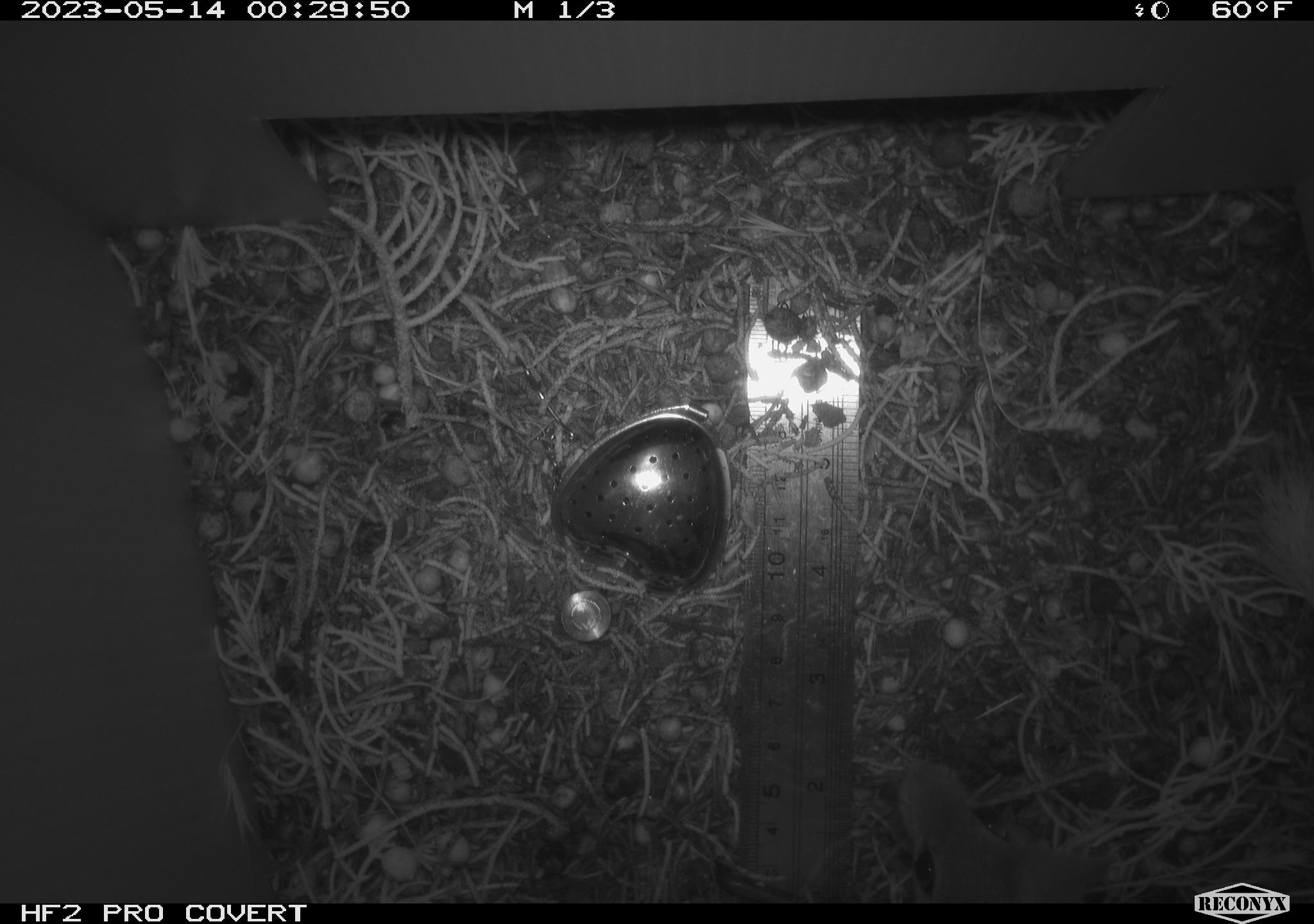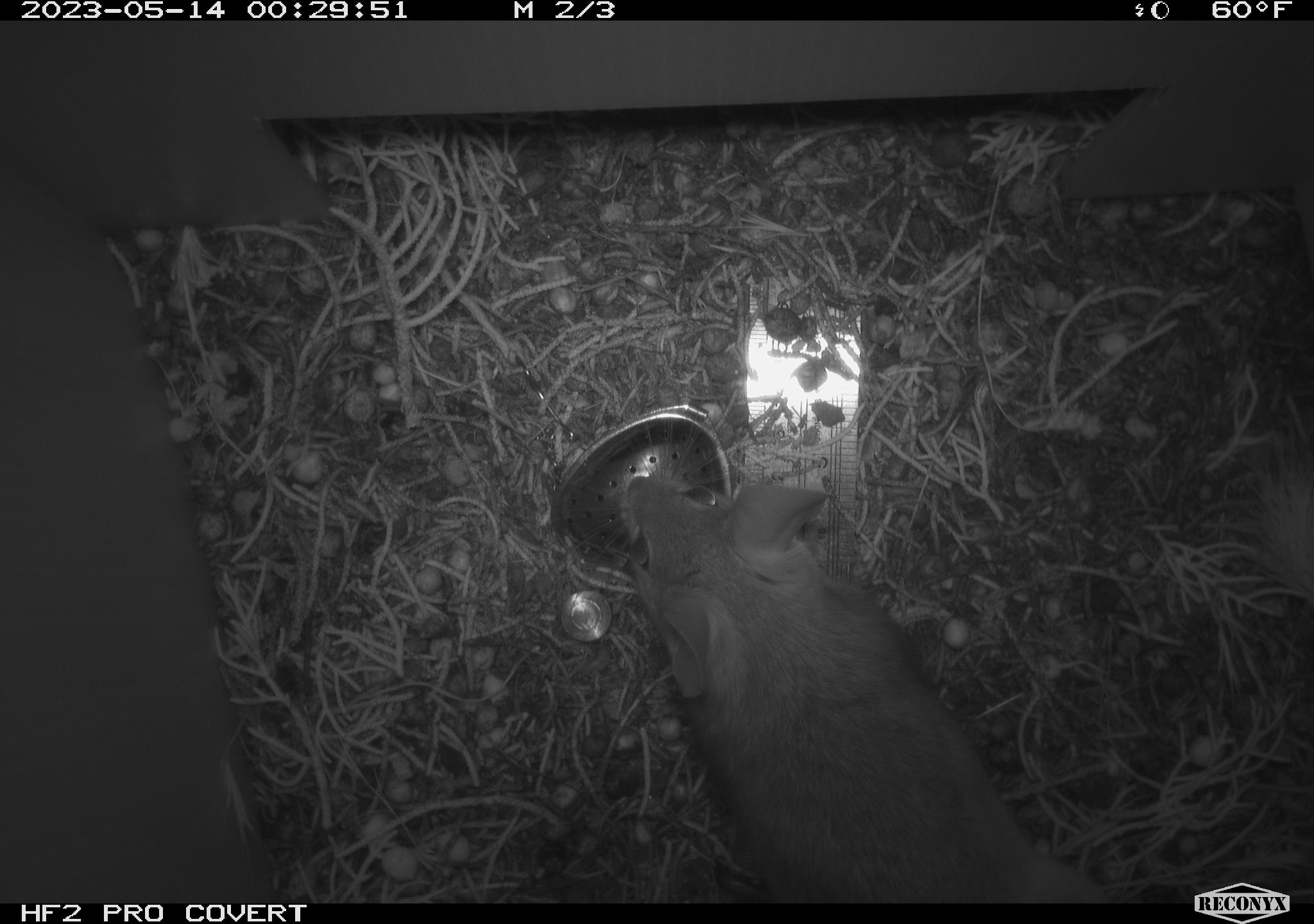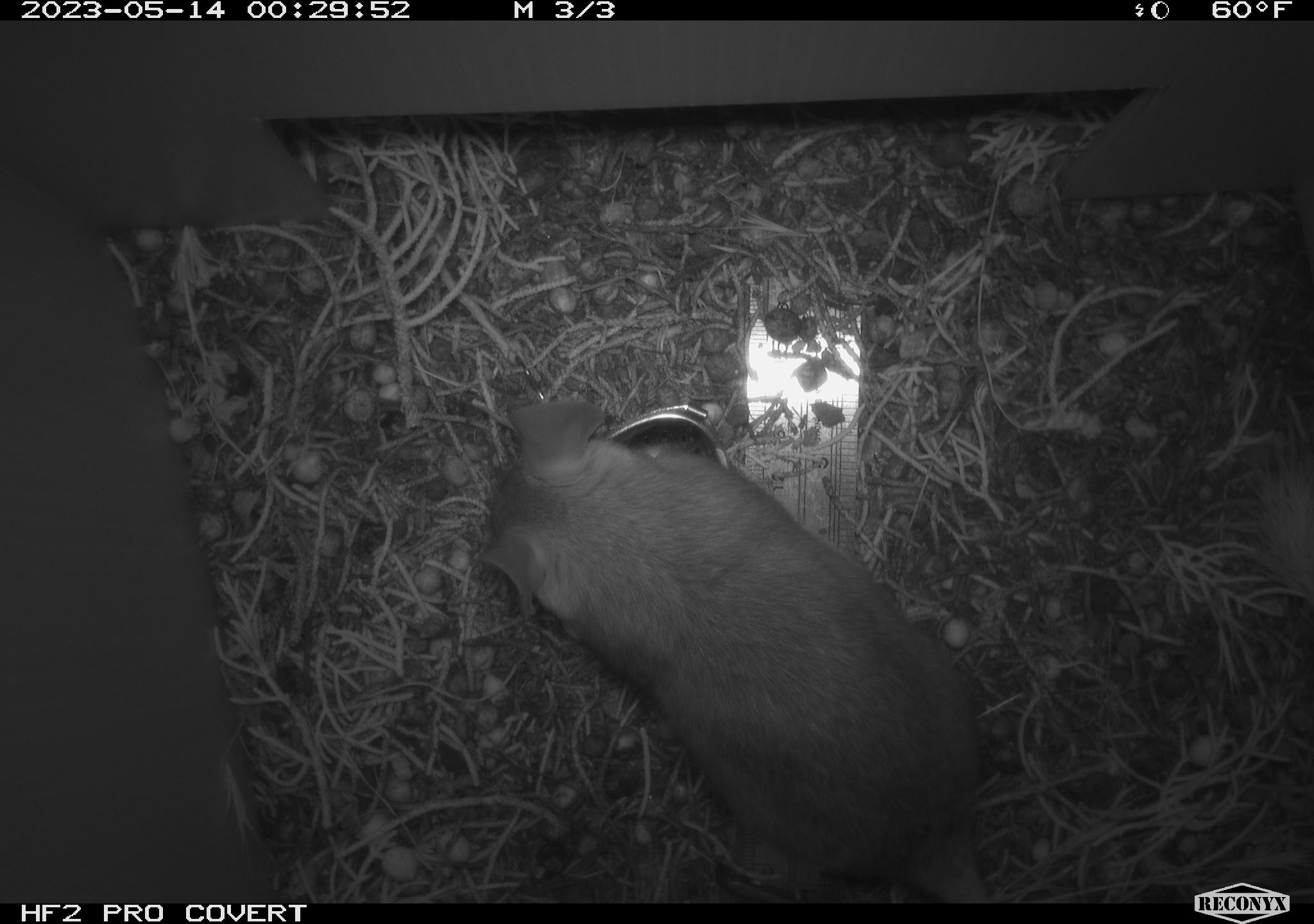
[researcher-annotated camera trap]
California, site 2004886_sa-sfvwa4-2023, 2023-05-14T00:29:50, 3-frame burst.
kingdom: Animalia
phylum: Chordata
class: Mammalia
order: Rodentia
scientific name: Rodentia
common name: mouse species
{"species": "mouse species (Rodentia)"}